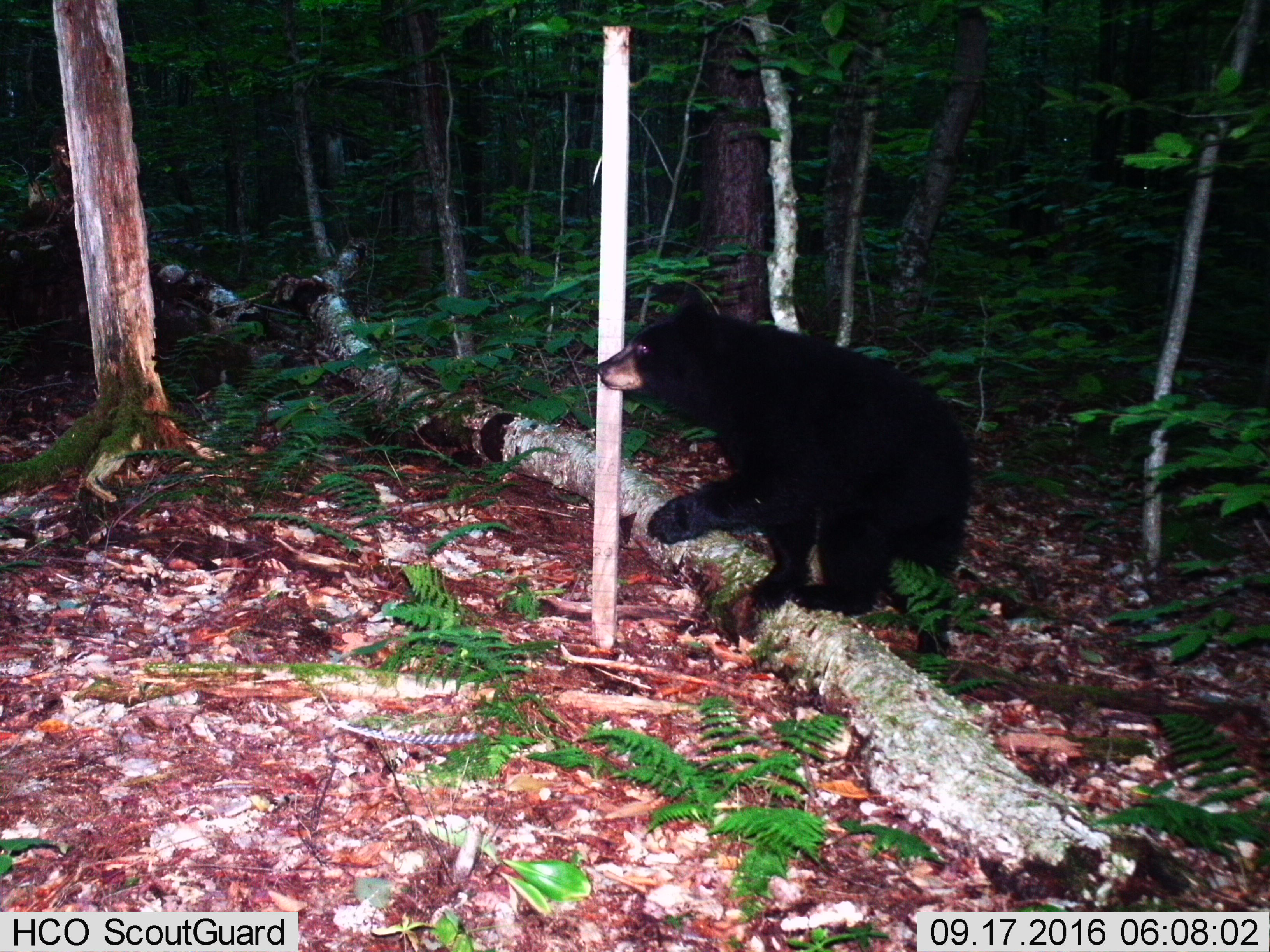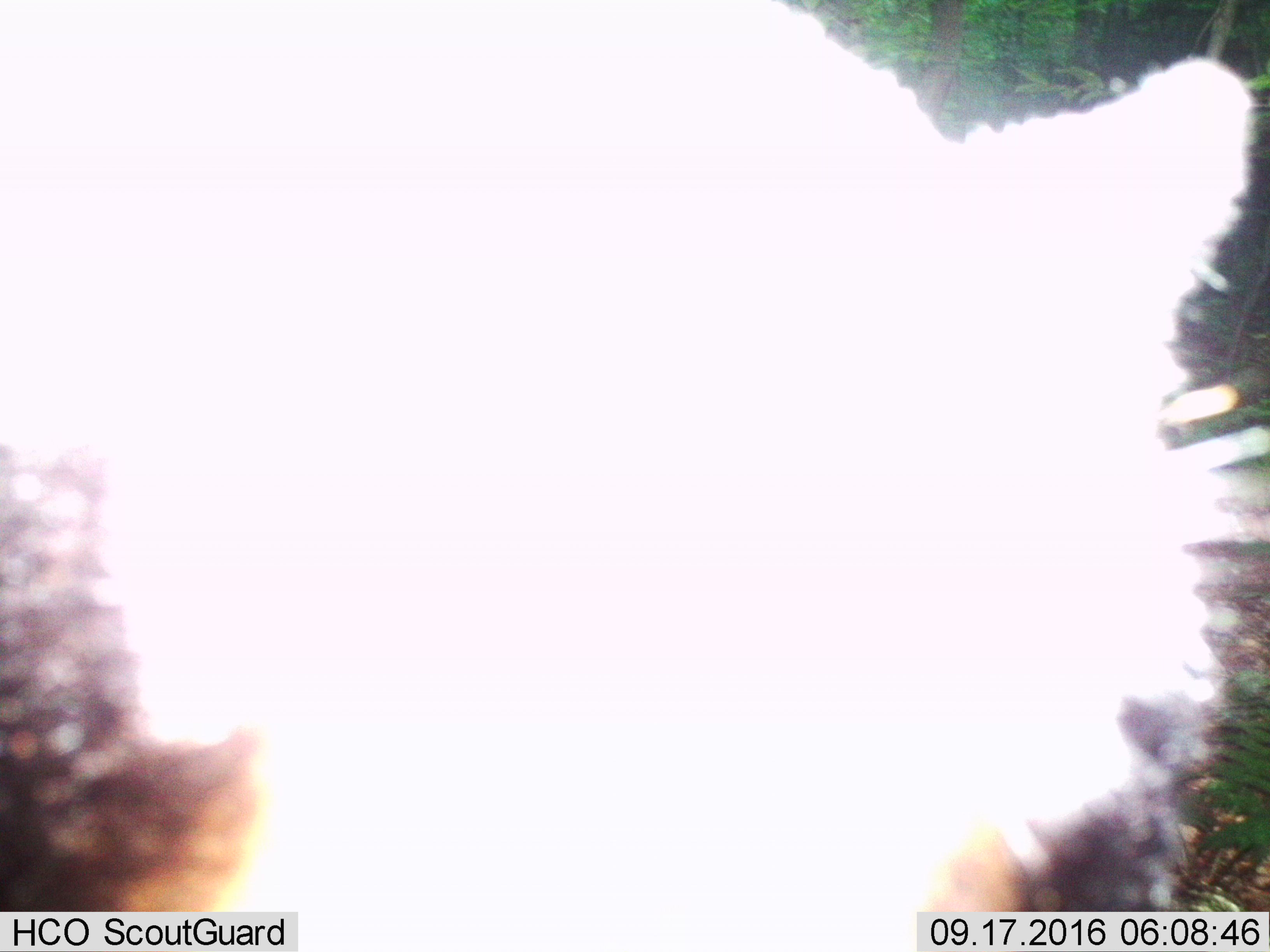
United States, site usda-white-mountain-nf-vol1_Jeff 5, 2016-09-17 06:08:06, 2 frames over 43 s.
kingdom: Animalia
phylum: Chordata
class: Mammalia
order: Carnivora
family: Ursidae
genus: Ursus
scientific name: Ursus americanus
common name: black bear